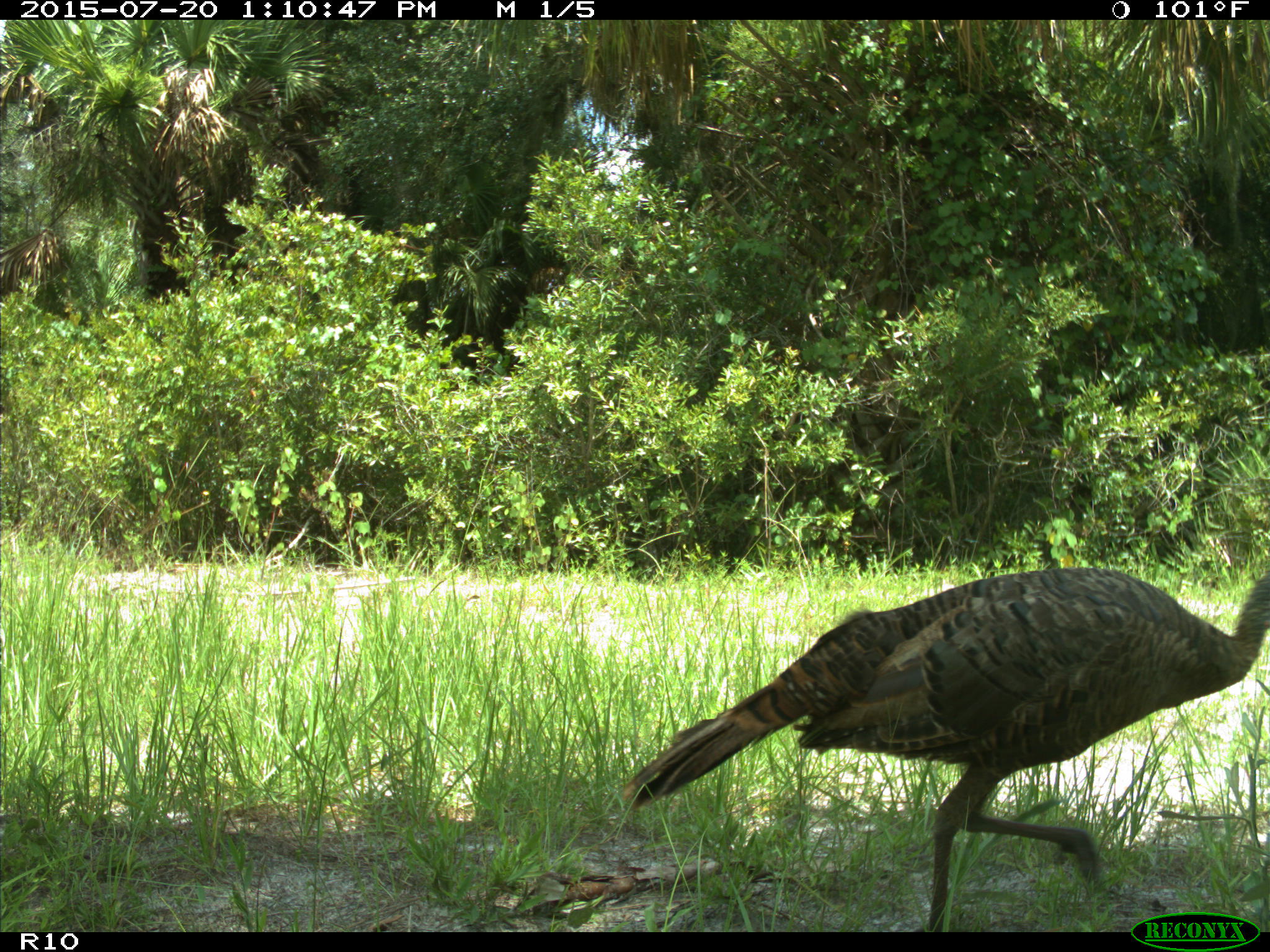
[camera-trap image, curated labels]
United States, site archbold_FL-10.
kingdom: Animalia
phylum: Chordata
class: Aves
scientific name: Aves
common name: birds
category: unidentified bird